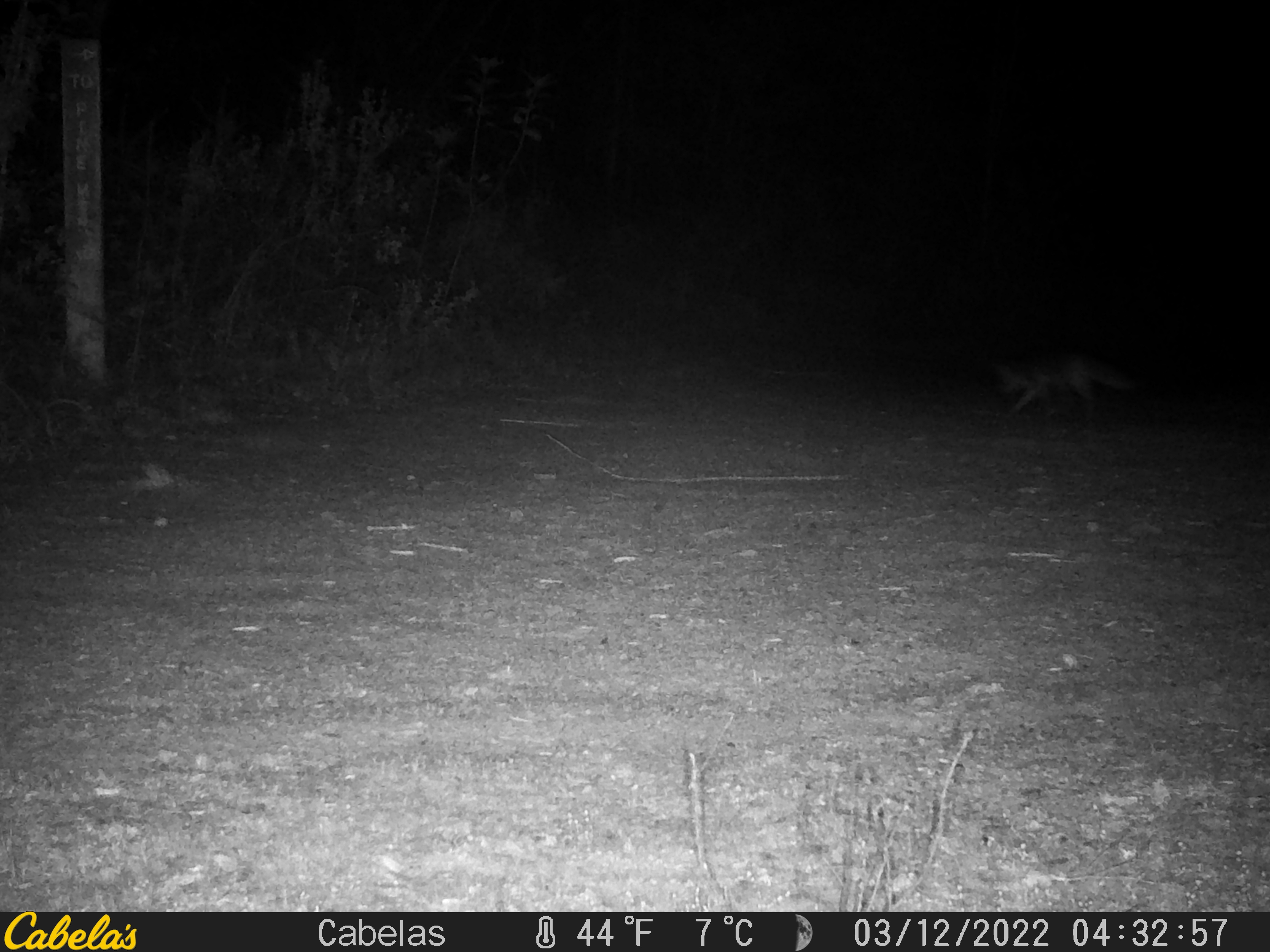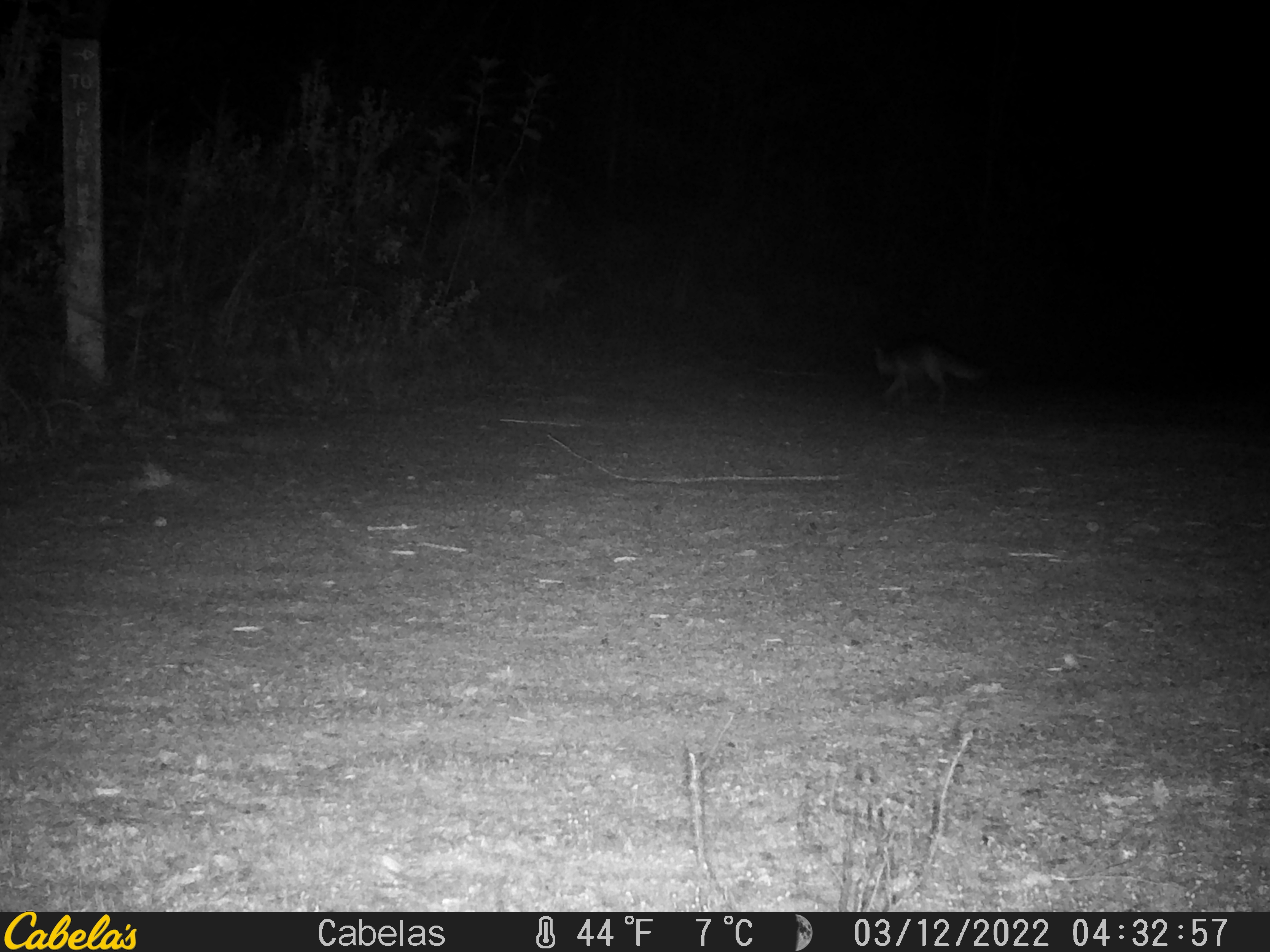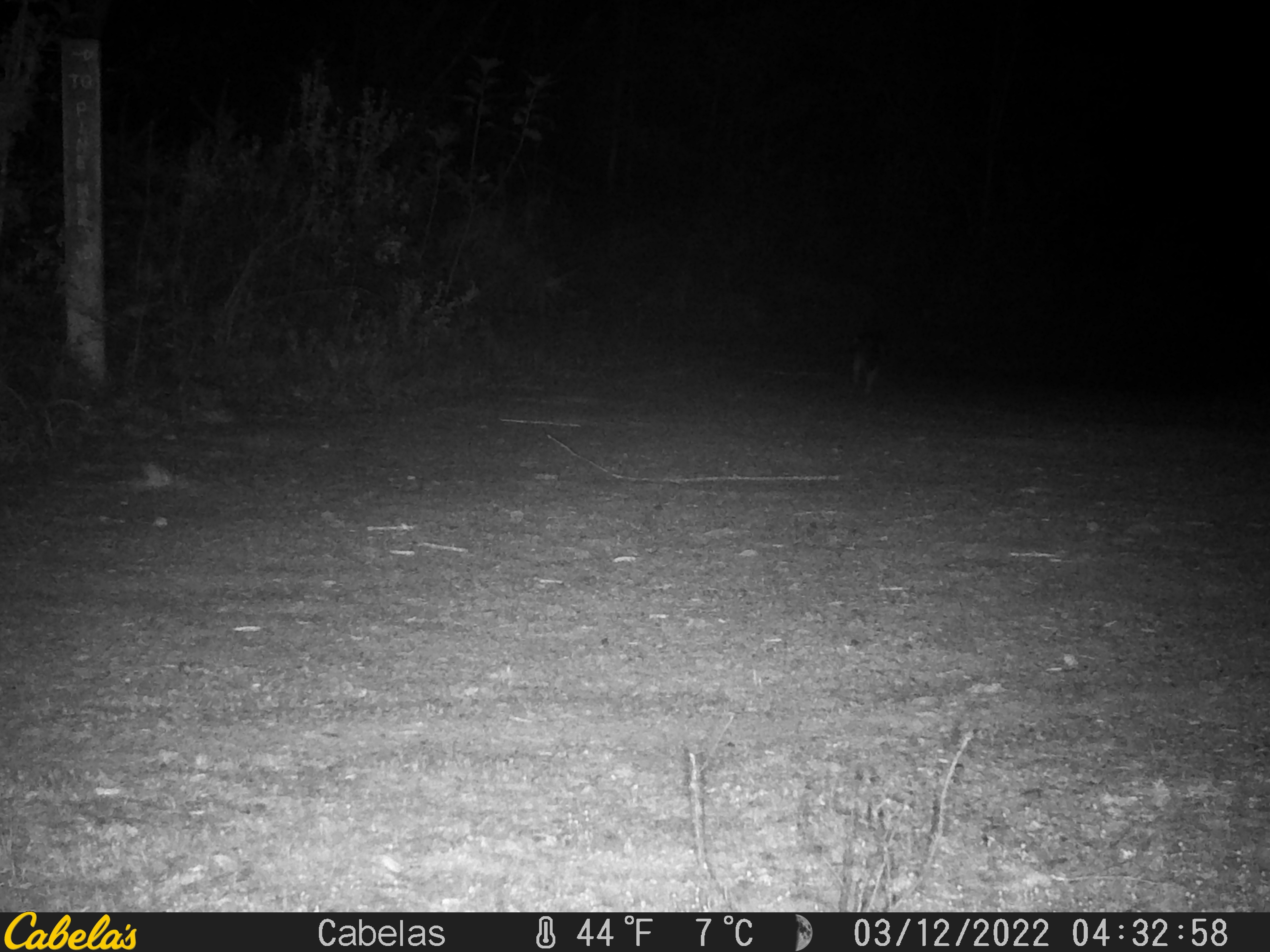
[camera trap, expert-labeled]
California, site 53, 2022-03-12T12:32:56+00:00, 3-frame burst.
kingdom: Animalia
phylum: Chordata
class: Mammalia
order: Carnivora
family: Canidae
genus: Urocyon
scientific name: Urocyon cinereoargenteus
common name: gray fox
Gray fox (Urocyon cinereoargenteus).